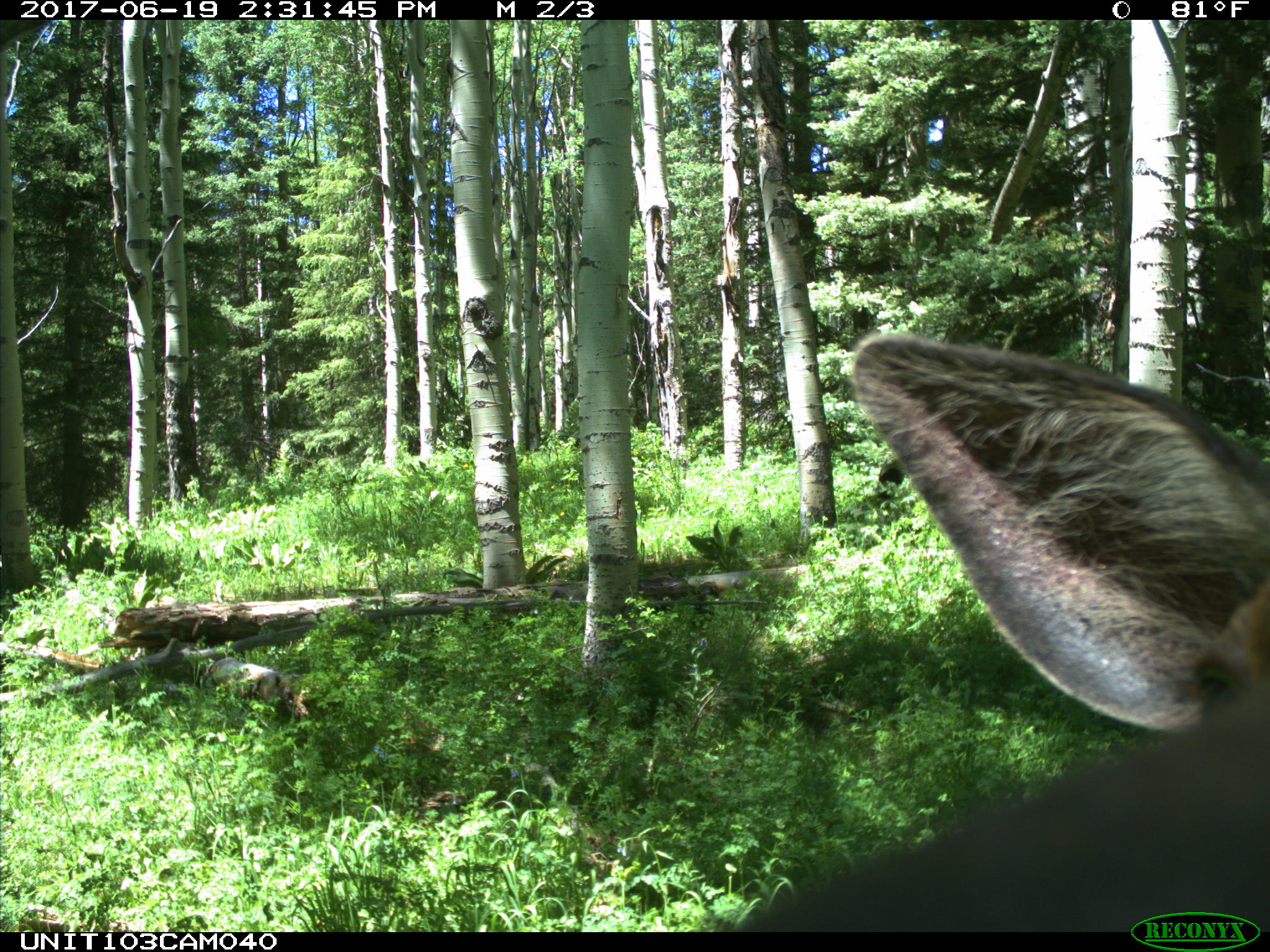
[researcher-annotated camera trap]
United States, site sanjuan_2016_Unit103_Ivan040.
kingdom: Animalia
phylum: Chordata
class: Mammalia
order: Artiodactyla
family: Cervidae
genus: Cervus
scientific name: Cervus elaphus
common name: red deer